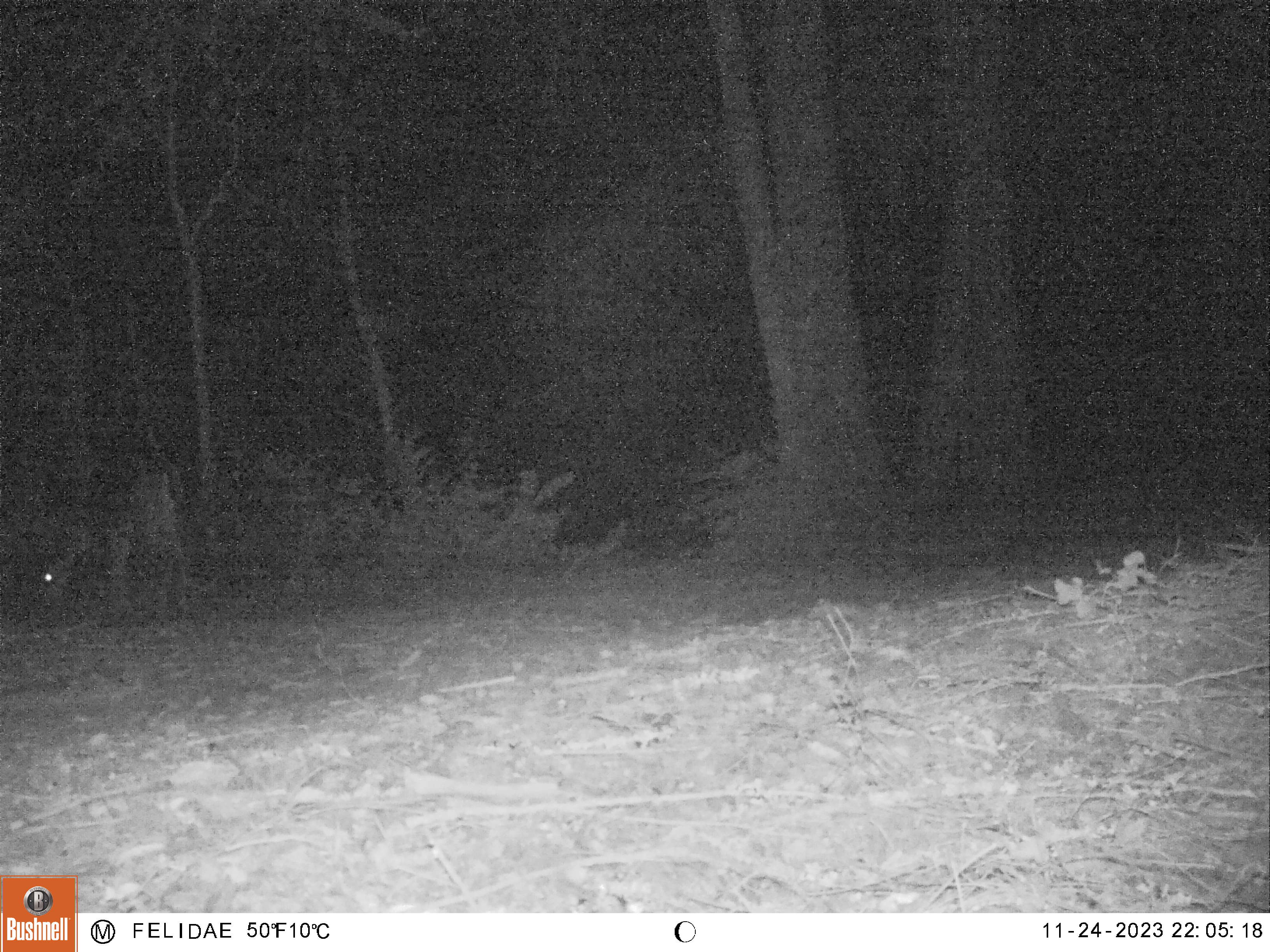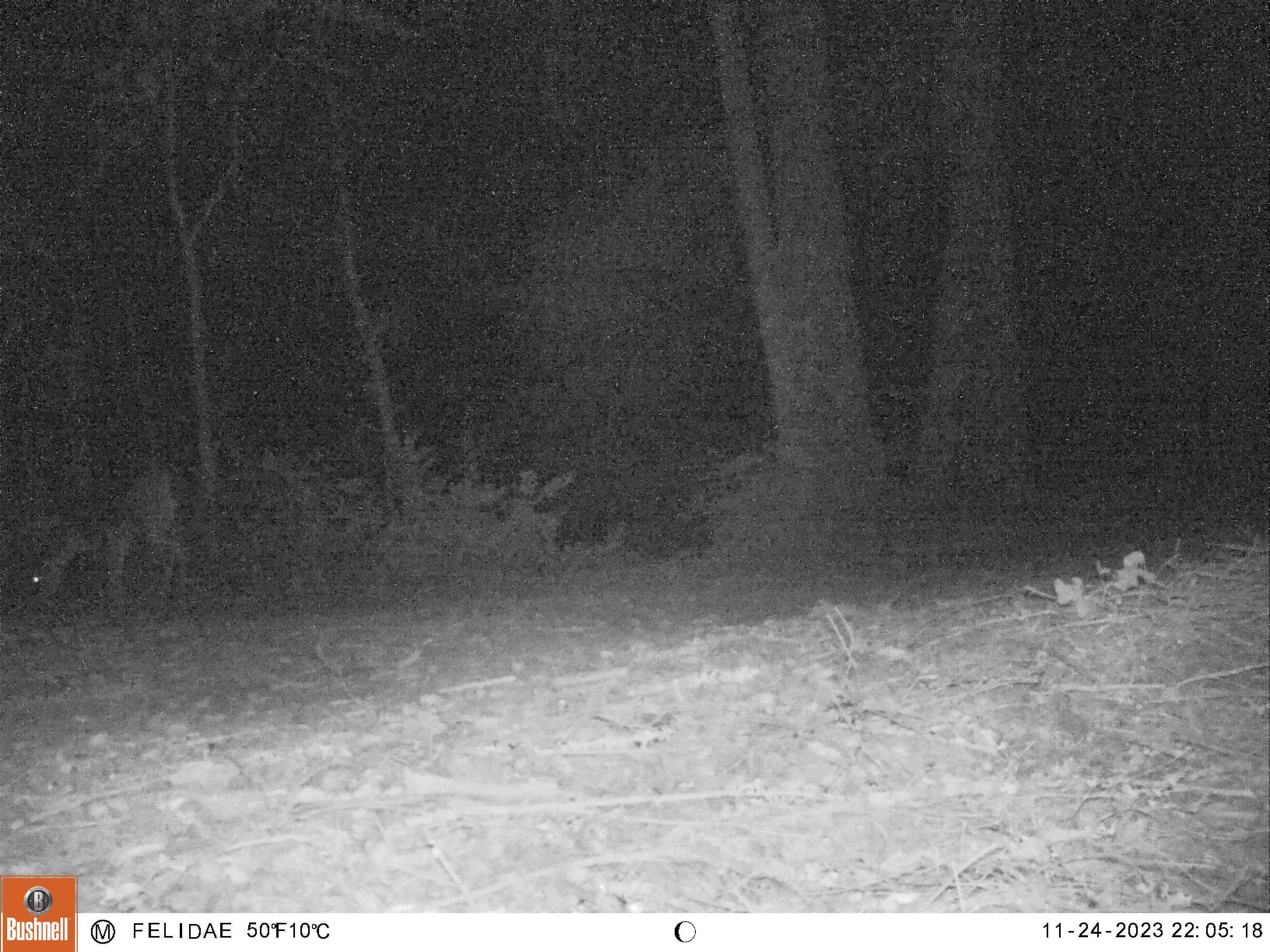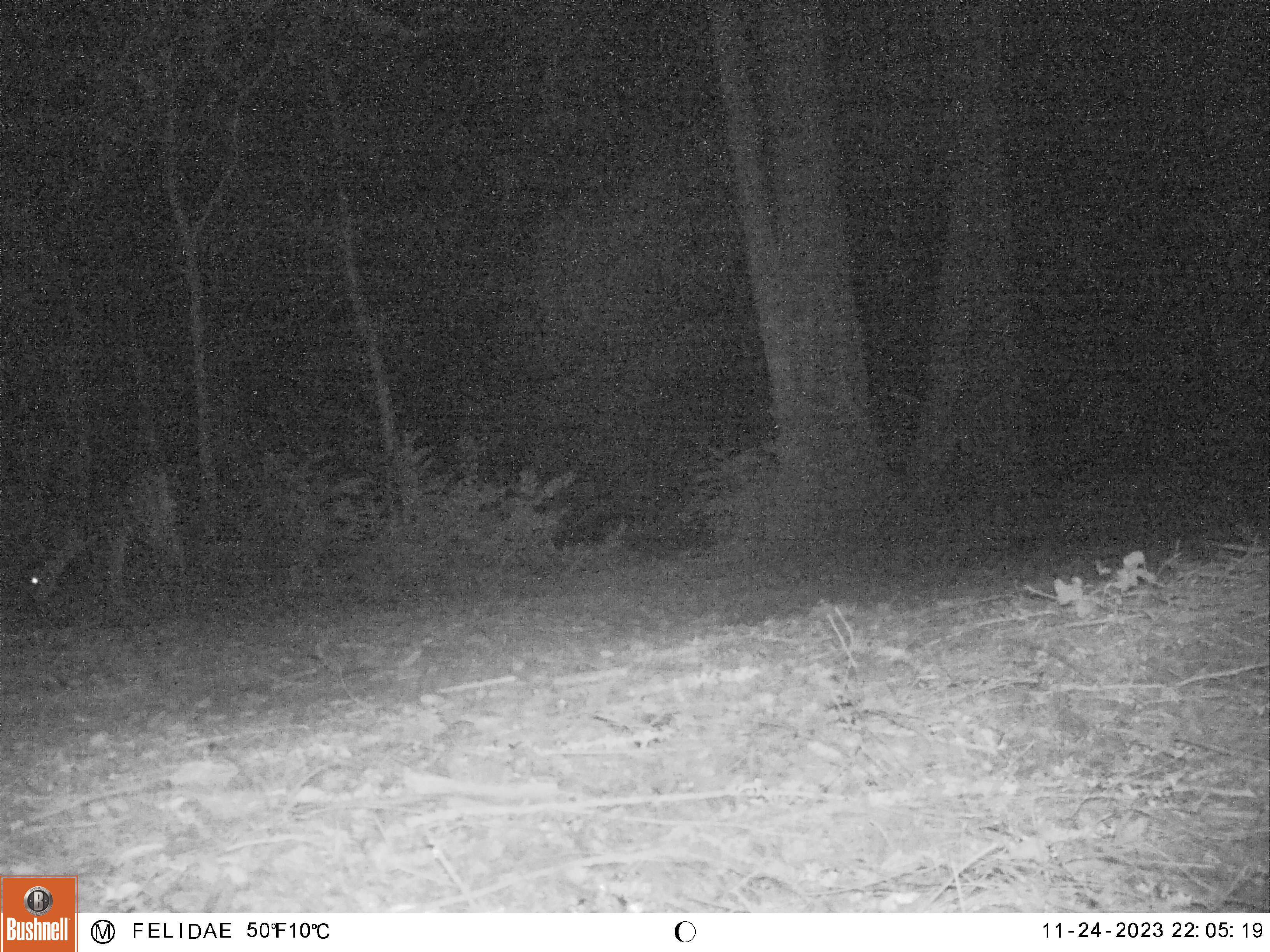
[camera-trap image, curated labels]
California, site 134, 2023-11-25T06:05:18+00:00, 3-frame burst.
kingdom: Animalia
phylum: Chordata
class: Mammalia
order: Artiodactyla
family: Cervidae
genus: Odocoileus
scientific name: Odocoileus hemionus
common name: mule deer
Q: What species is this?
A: Mule deer (Odocoileus hemionus).